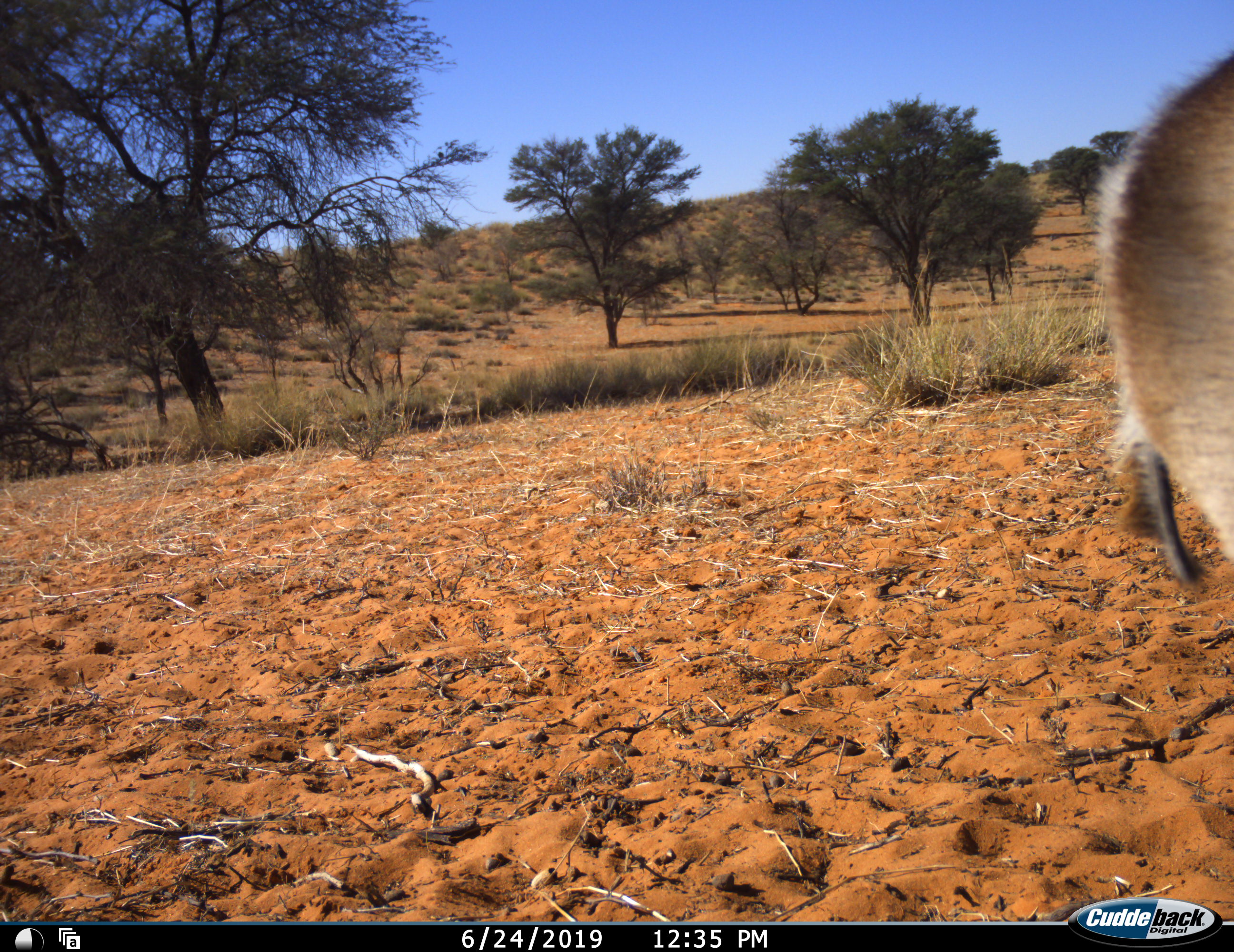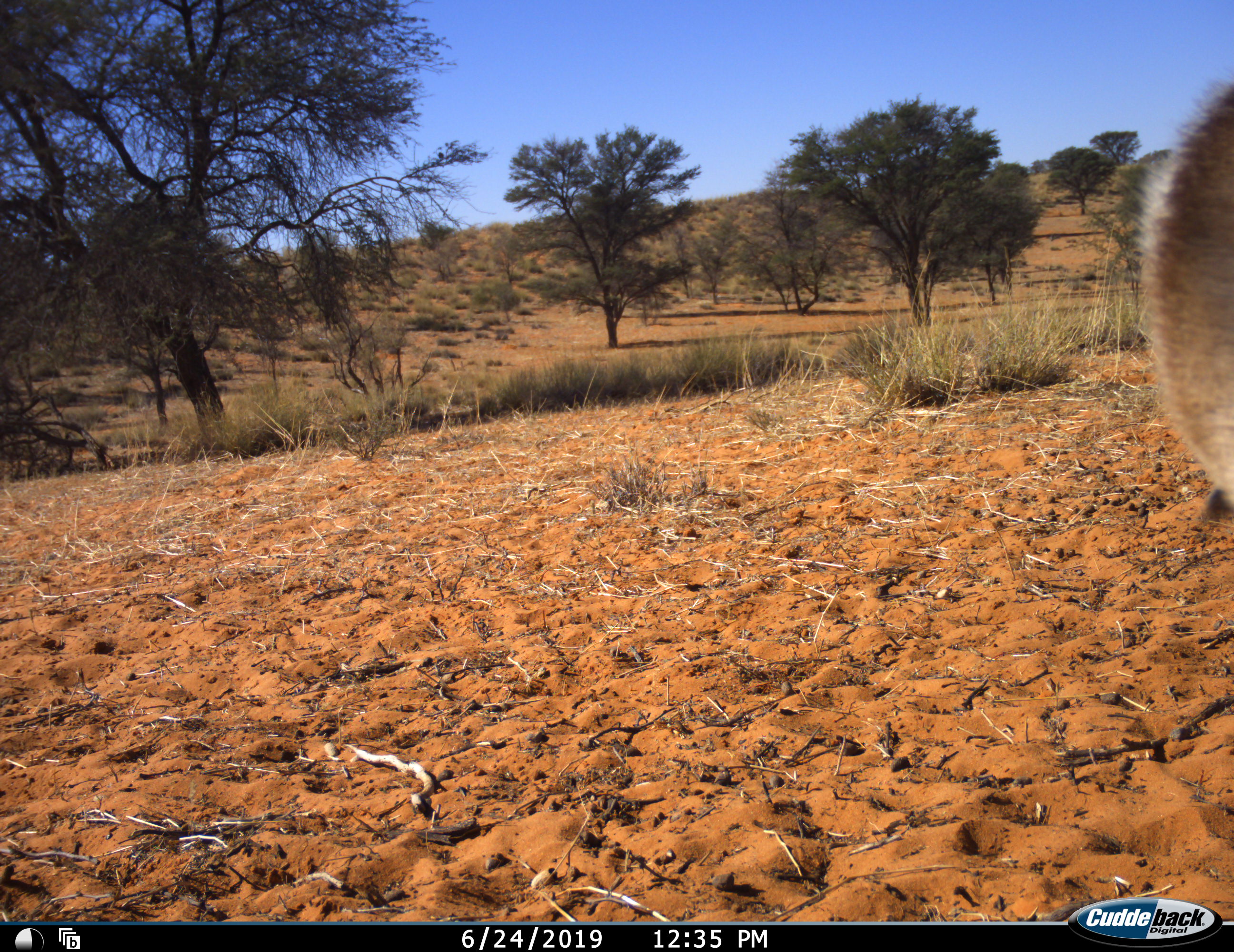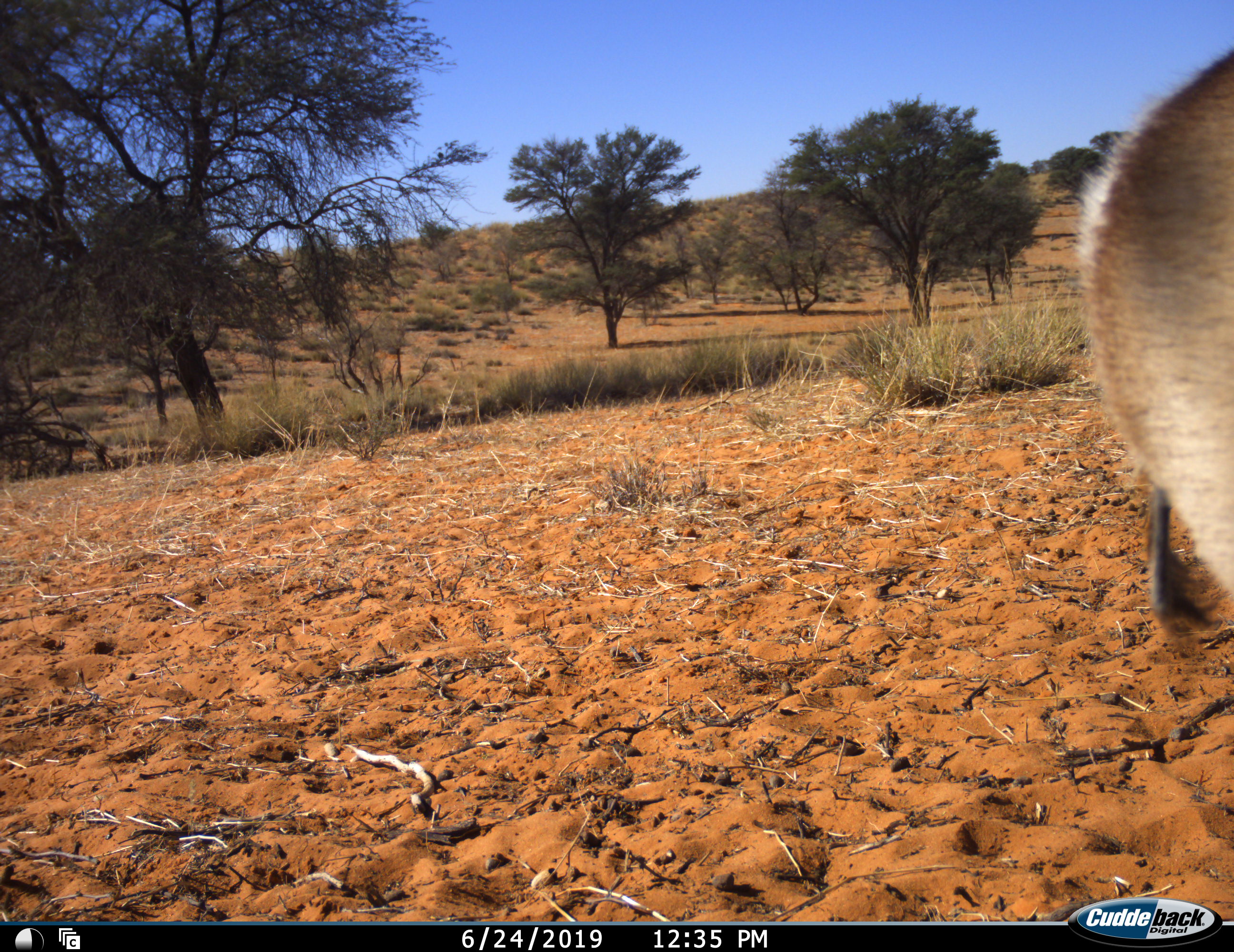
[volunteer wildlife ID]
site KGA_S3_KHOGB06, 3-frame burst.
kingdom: Animalia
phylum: Chordata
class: Mammalia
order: Artiodactyla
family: Bovidae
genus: Antidorcas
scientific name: Antidorcas marsupialis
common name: springbok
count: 1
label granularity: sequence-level